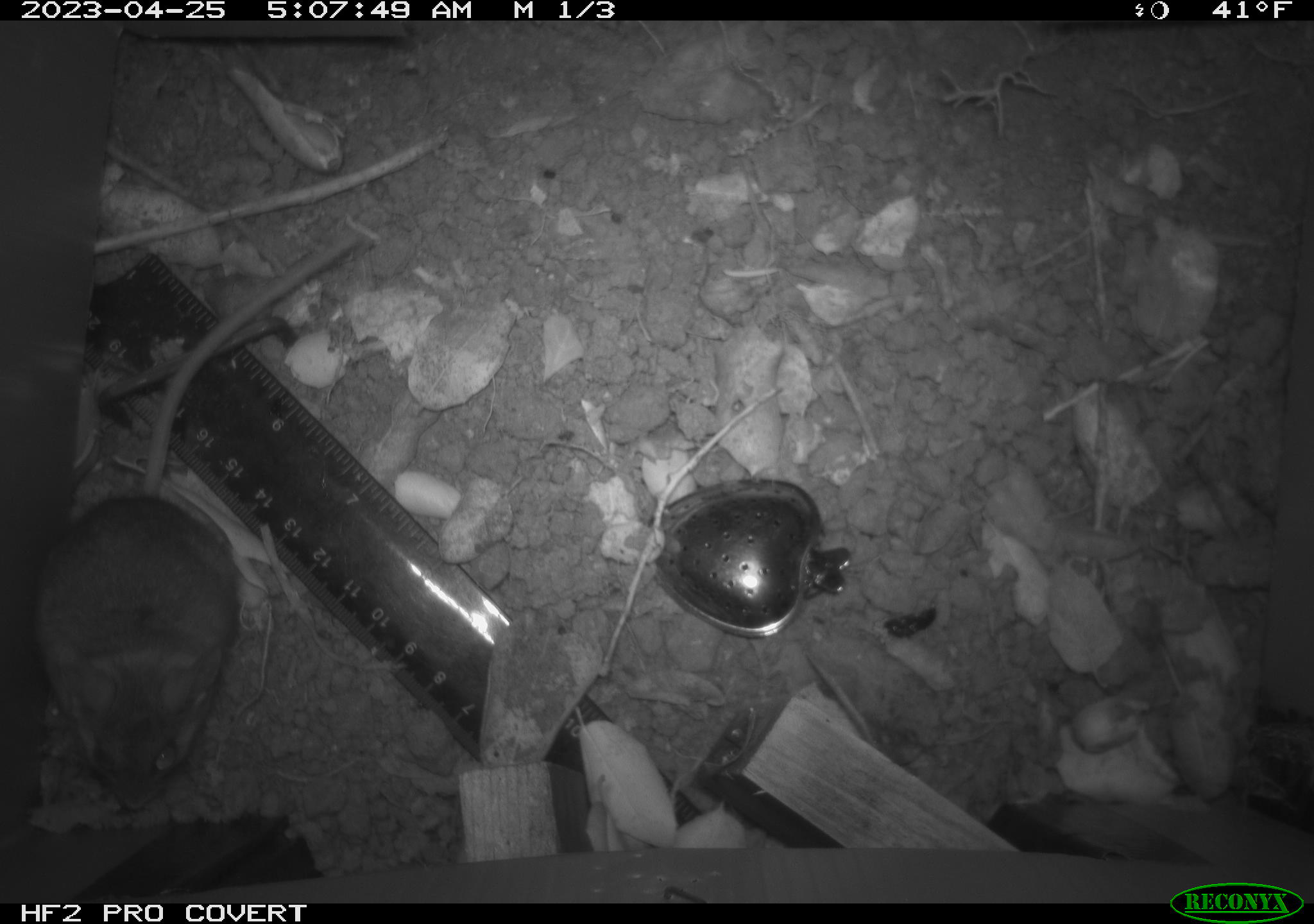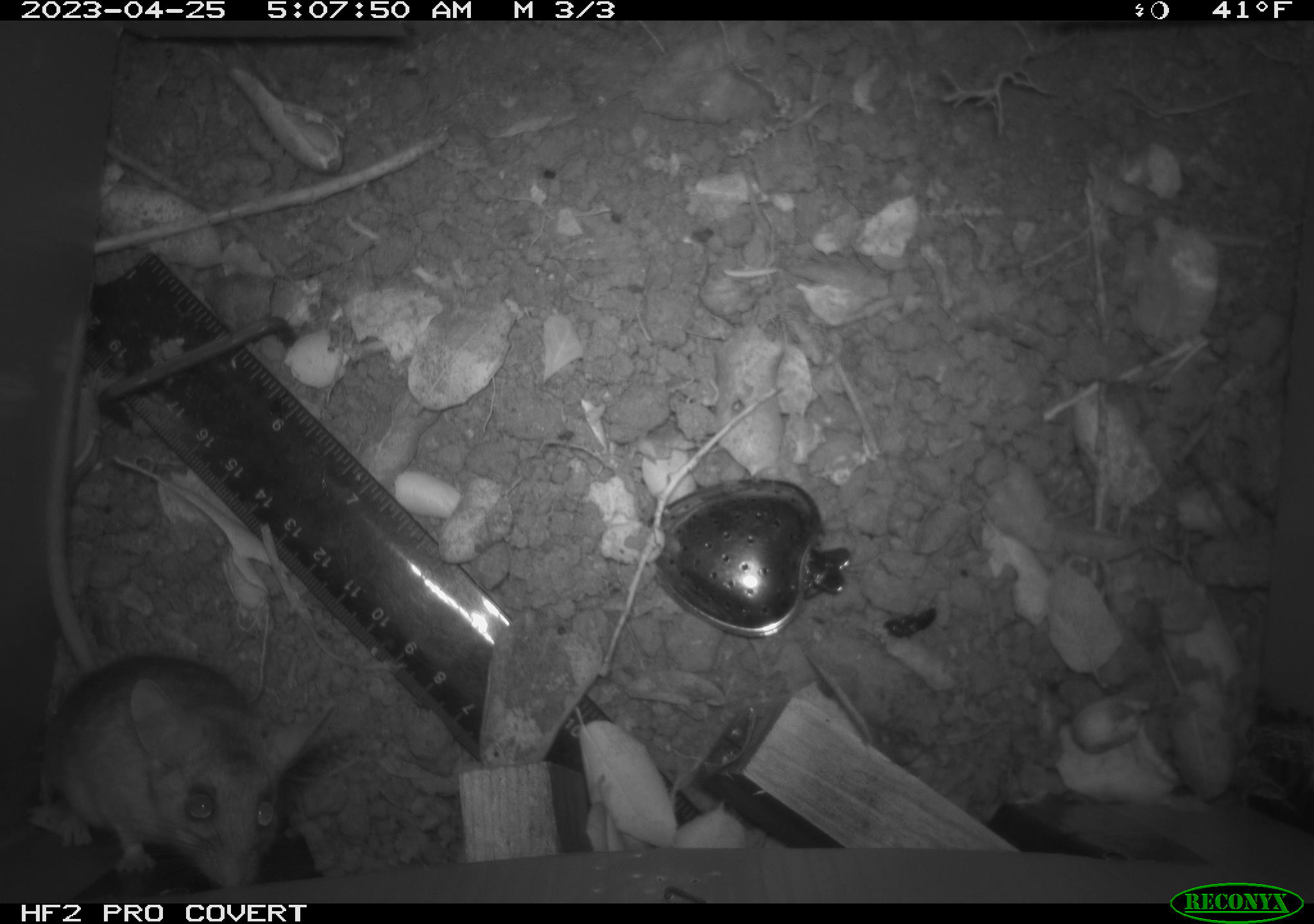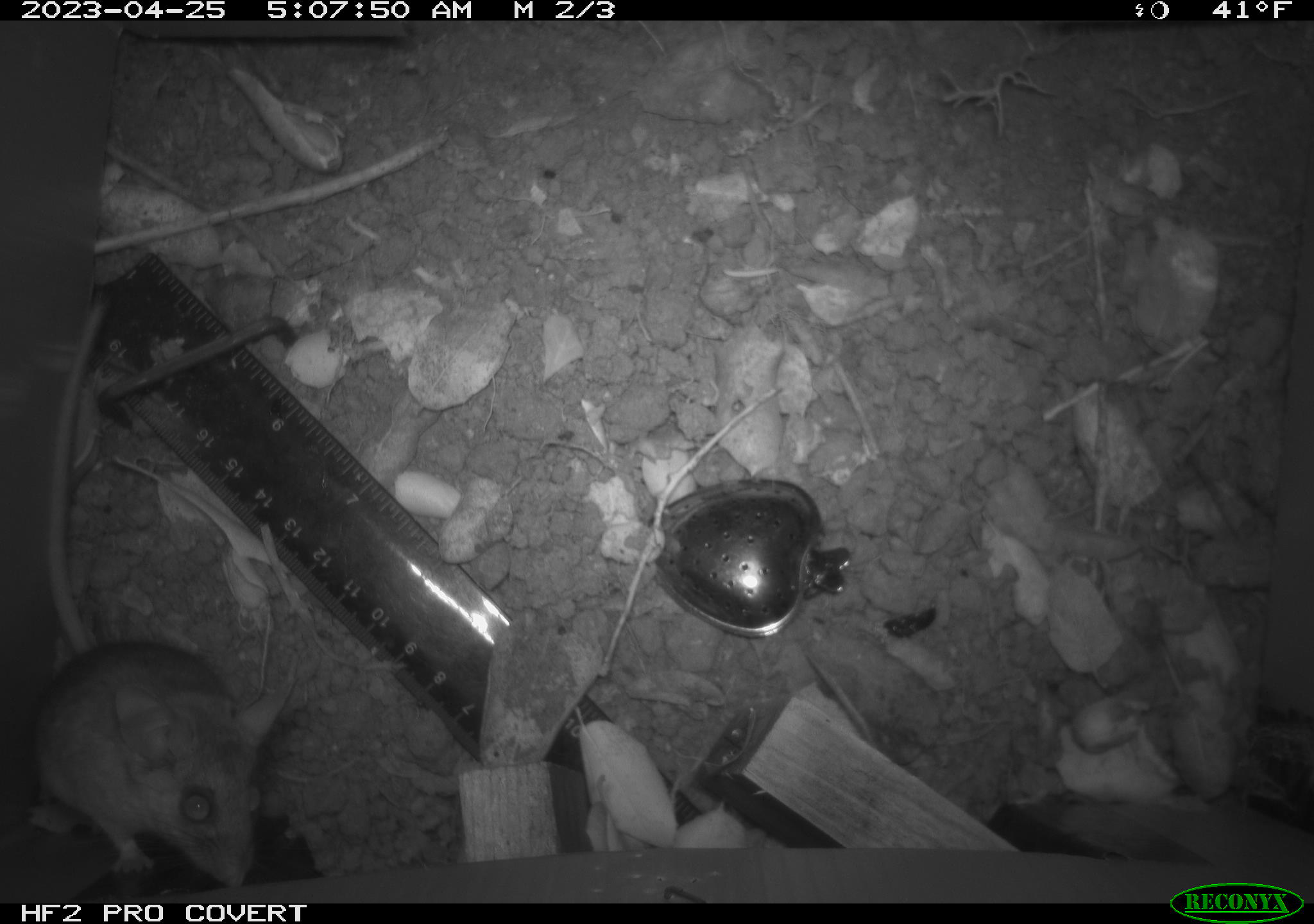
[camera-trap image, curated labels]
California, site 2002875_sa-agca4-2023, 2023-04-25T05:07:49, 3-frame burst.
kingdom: Animalia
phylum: Chordata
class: Mammalia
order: Rodentia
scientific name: Rodentia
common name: mouse species